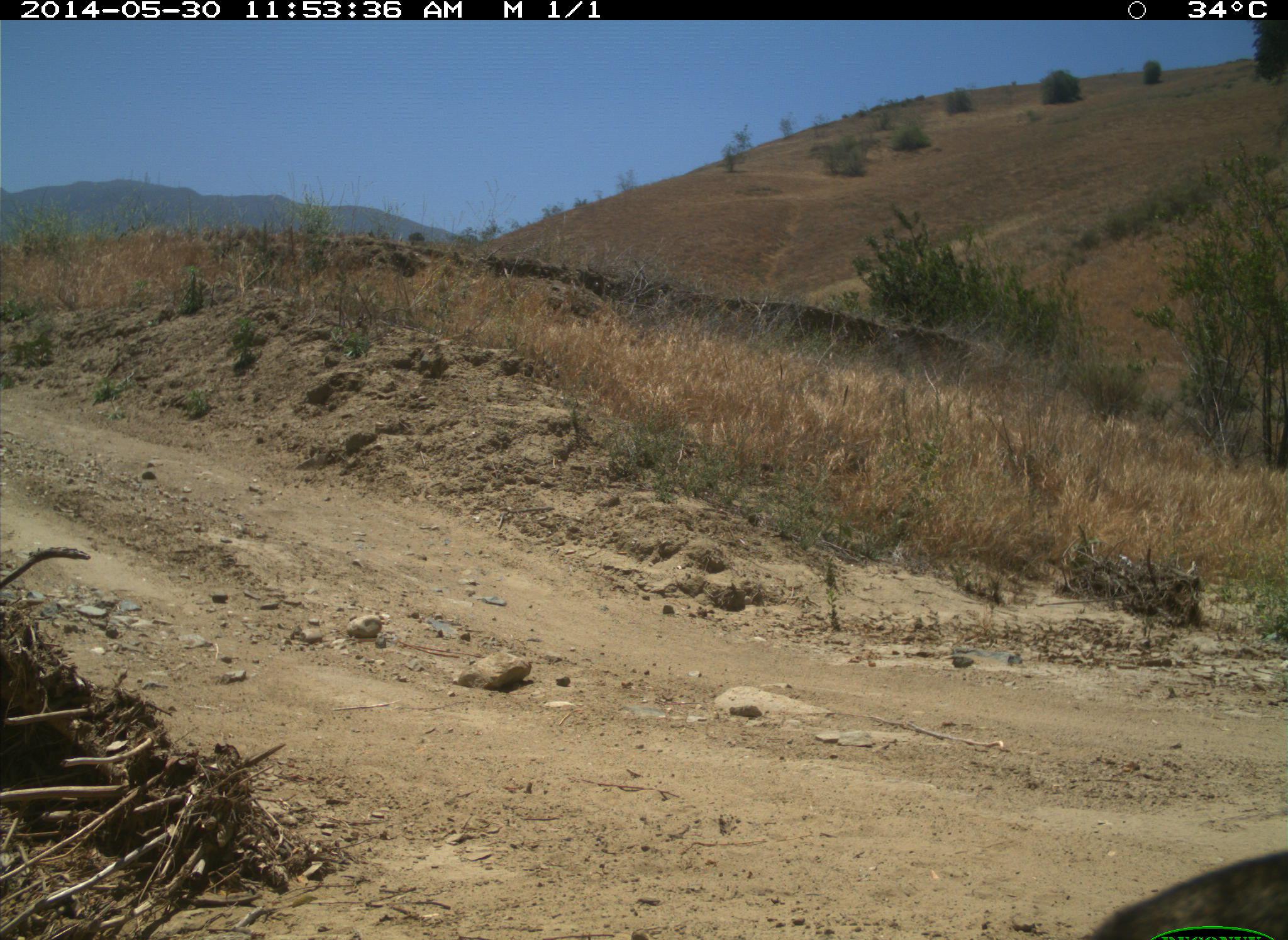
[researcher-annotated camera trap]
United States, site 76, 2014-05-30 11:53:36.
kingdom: Animalia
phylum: Chordata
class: Mammalia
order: Rodentia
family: Sciuridae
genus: Sciurus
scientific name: Sciurus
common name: squirrel